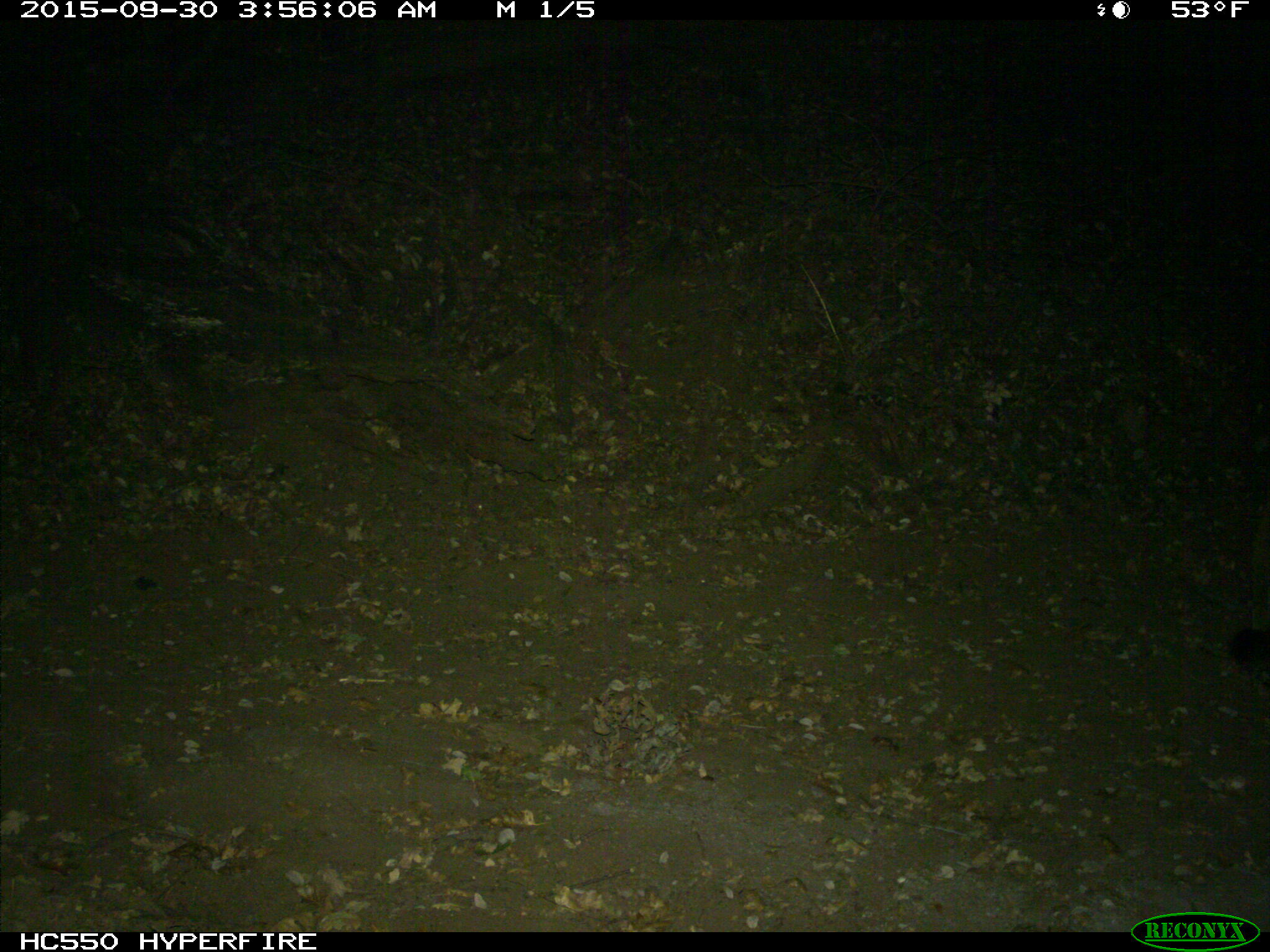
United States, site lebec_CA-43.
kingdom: Animalia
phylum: Chordata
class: Mammalia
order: Carnivora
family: Felidae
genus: Puma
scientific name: Puma concolor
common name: mountain lion